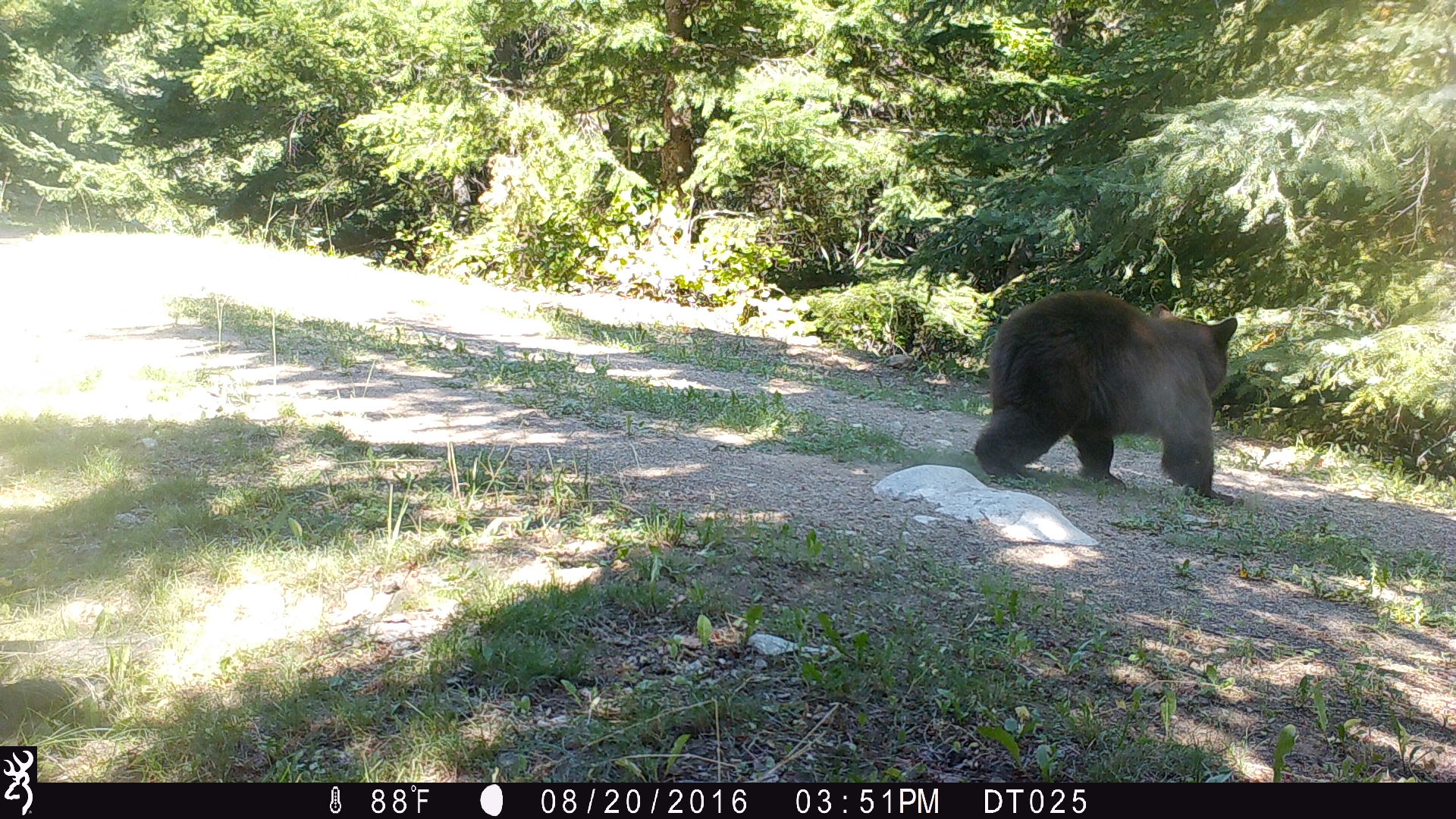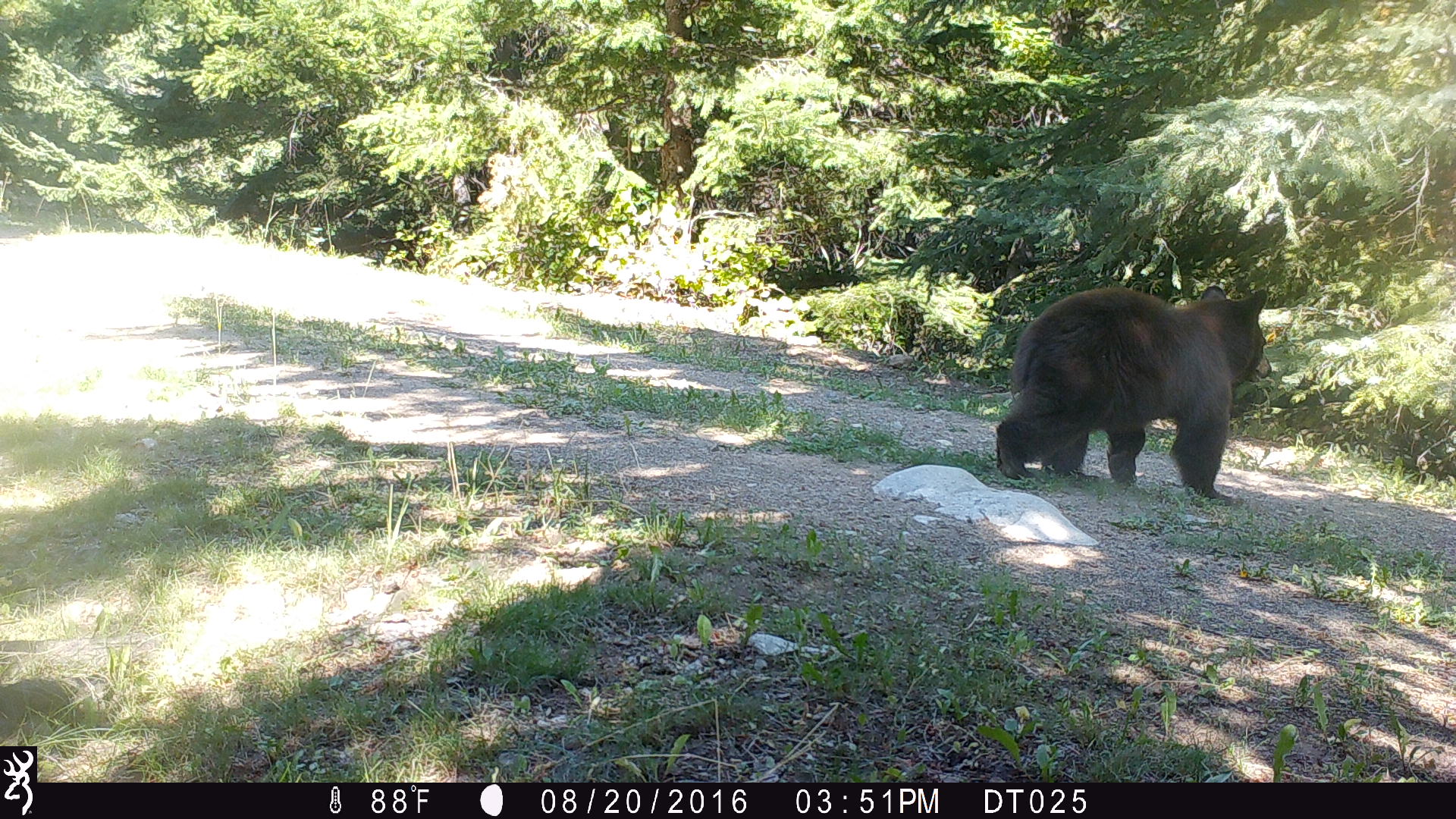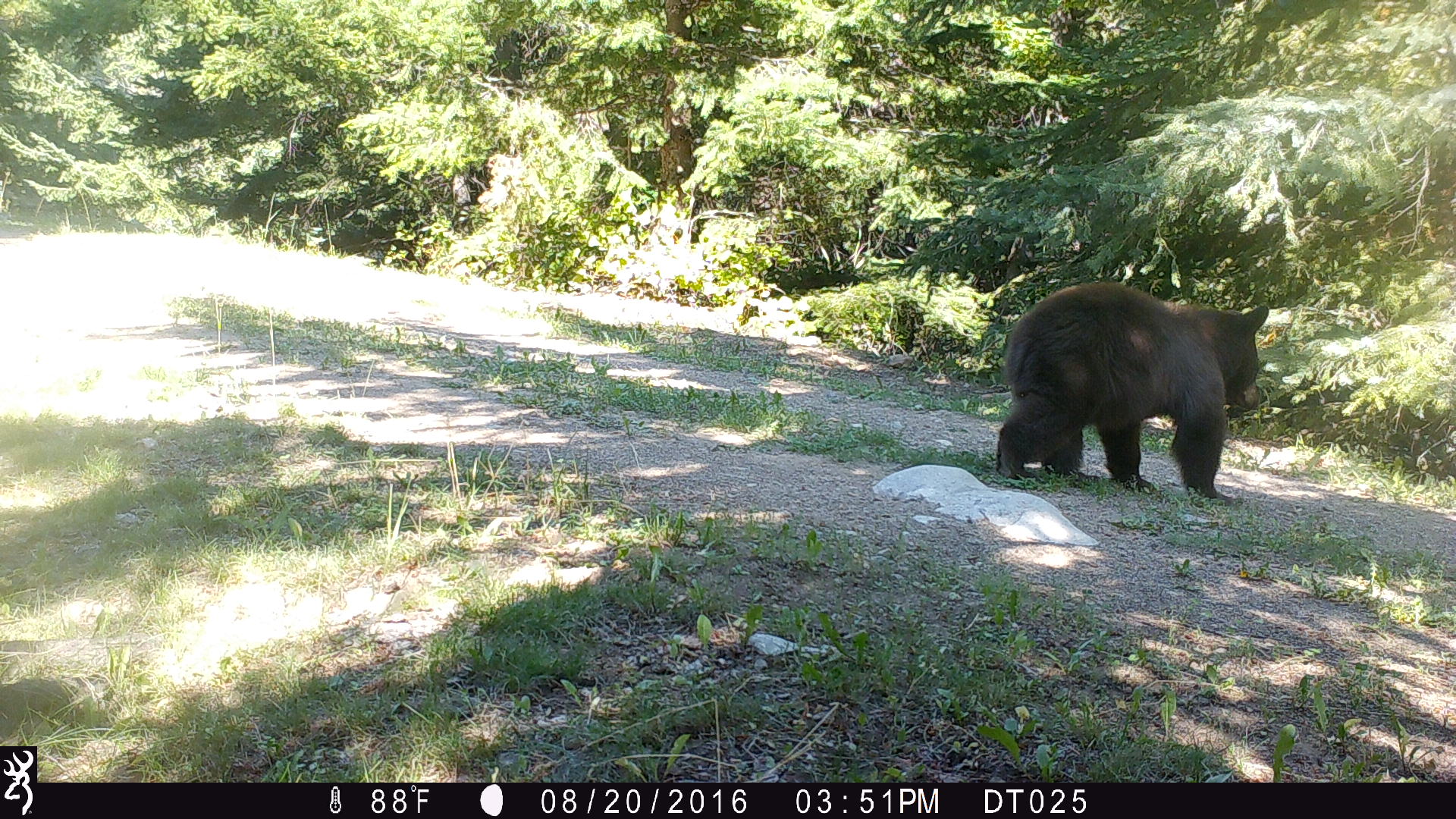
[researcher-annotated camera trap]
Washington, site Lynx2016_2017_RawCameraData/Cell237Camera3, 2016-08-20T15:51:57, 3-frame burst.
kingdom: Animalia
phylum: Chordata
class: Mammalia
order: Carnivora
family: Ursidae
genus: Ursus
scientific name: Ursus americanus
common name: american black bear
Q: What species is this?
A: Ursus americanus (american black bear).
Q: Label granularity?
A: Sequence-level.